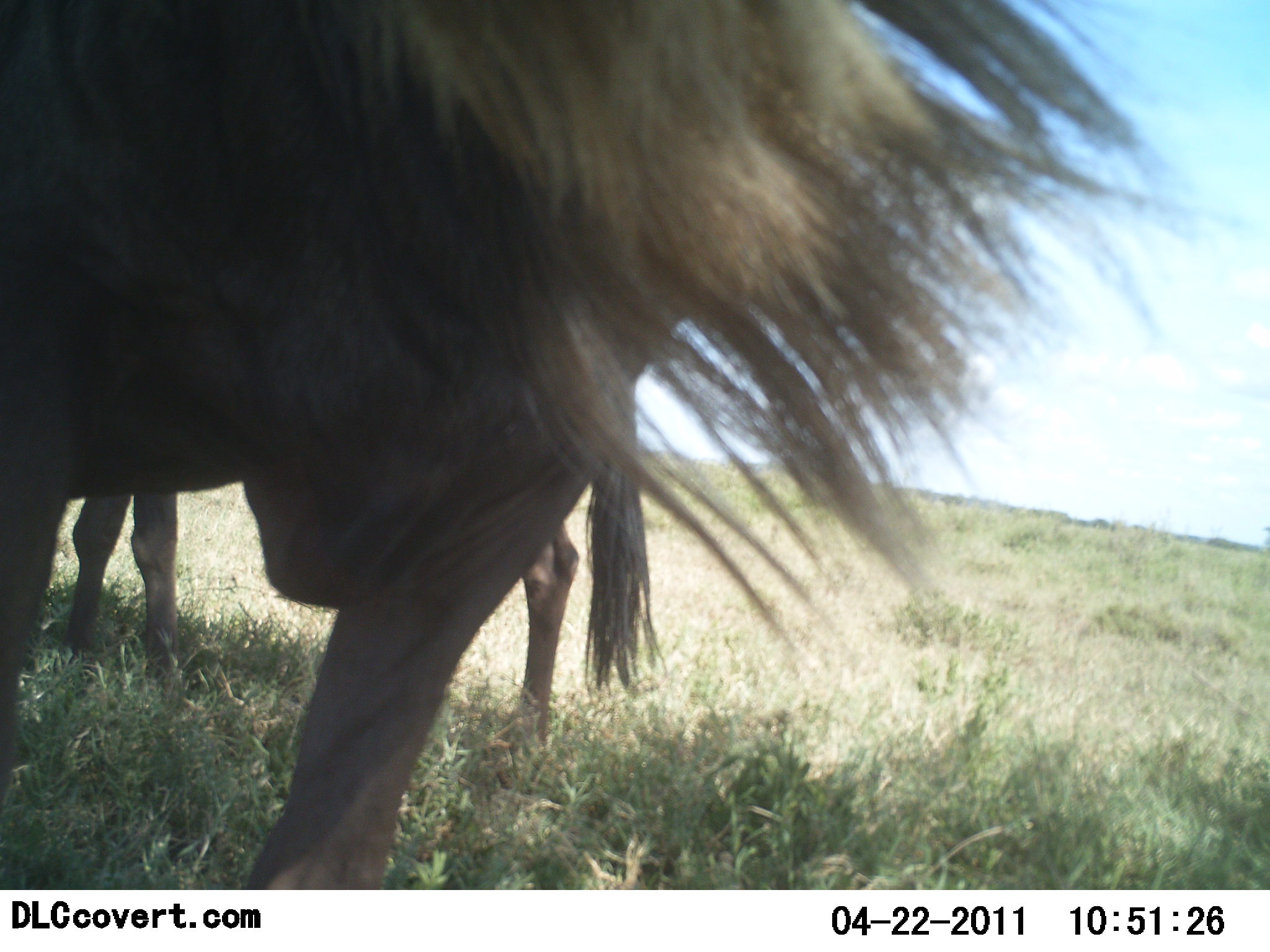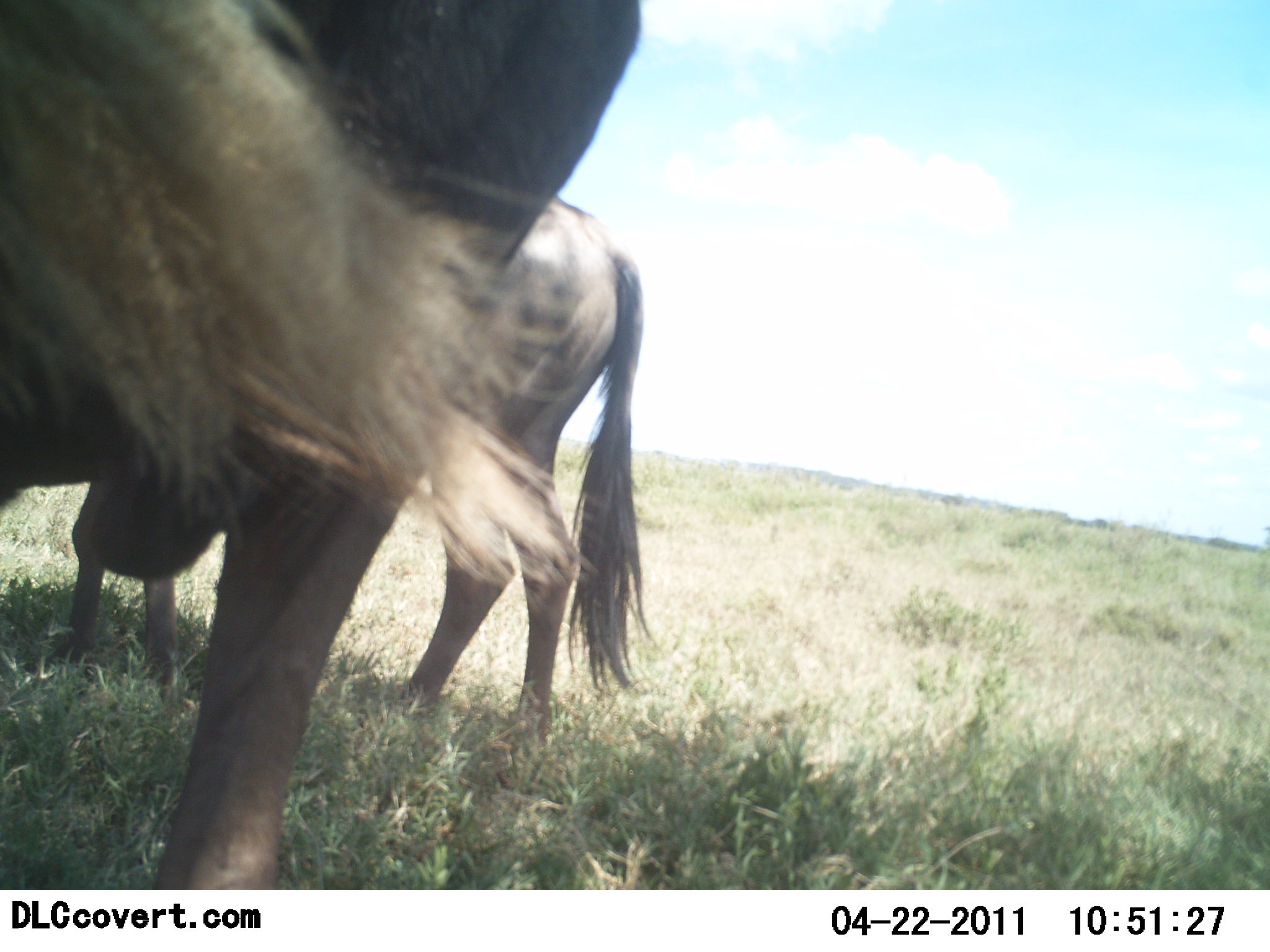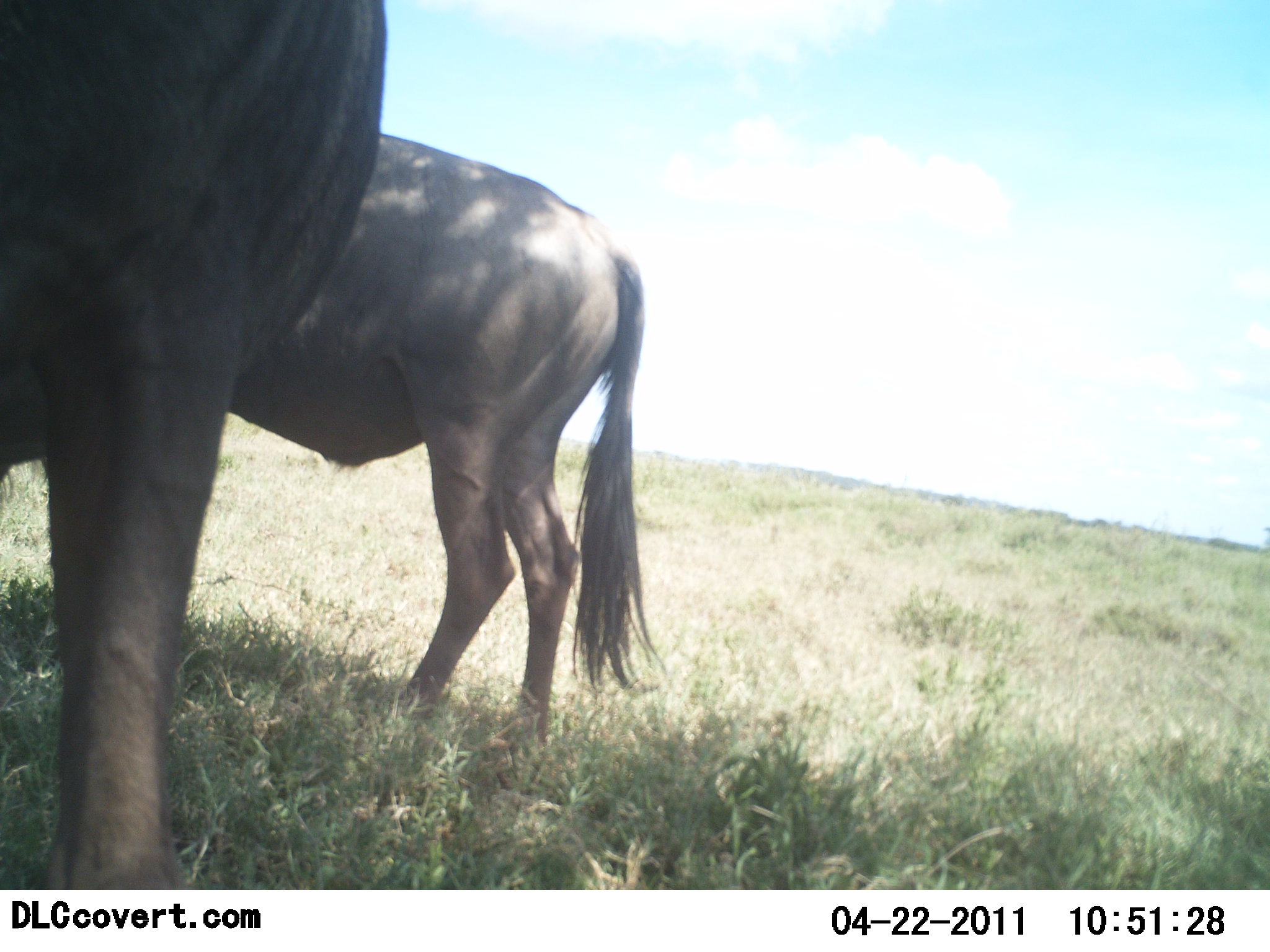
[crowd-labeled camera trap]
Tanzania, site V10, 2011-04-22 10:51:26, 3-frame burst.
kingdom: Animalia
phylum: Chordata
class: Mammalia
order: Artiodactyla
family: Bovidae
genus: Connochaetes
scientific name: Connochaetes taurinus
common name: blue wildebeest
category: wildebeest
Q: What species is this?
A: Wildebeest (blue wildebeest) (Connochaetes taurinus).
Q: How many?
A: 2.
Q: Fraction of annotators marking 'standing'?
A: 100%.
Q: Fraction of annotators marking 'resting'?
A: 0%.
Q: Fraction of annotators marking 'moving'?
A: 20%.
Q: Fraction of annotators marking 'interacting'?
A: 0%.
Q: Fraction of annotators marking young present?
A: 0%.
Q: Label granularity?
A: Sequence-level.